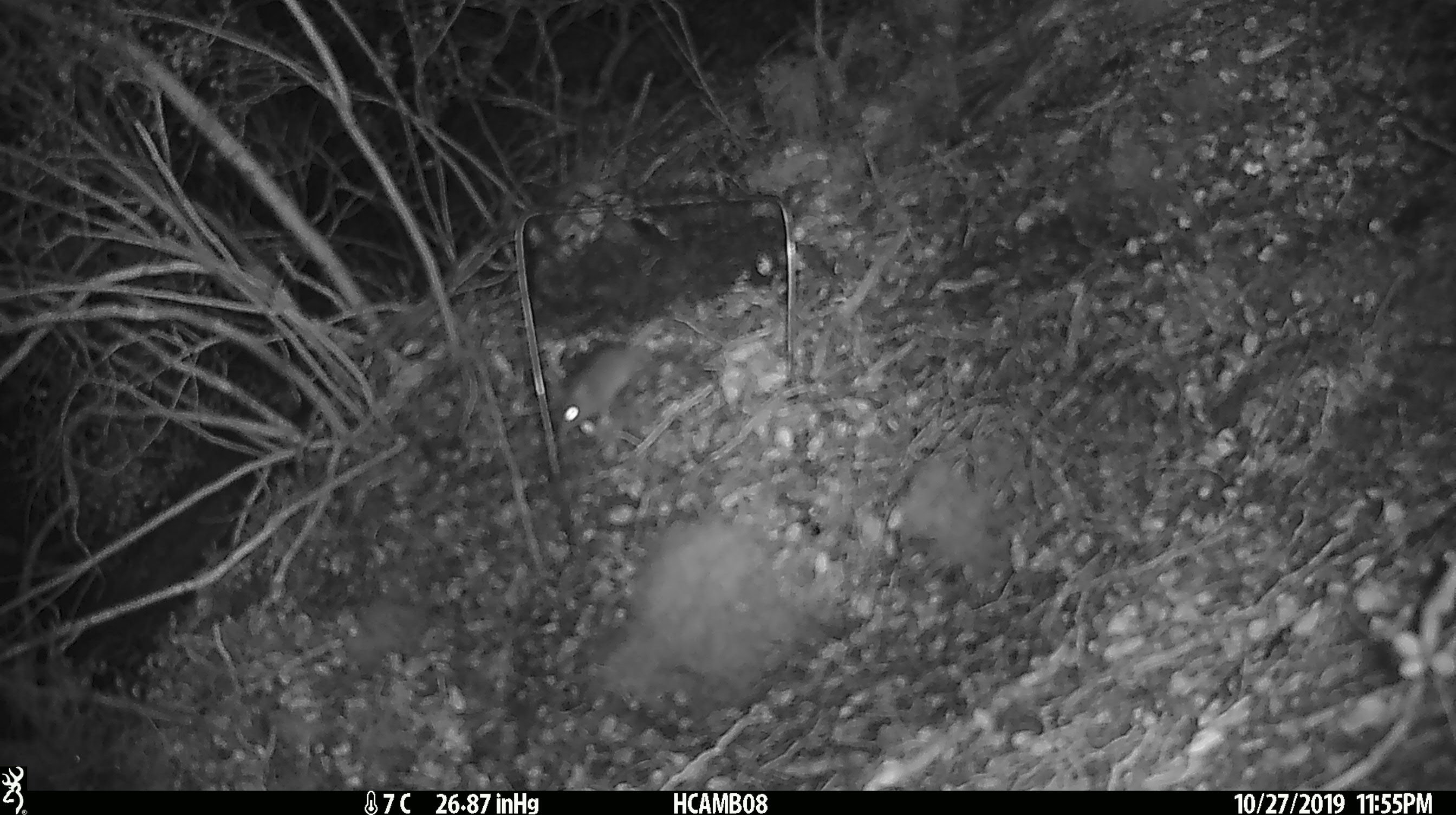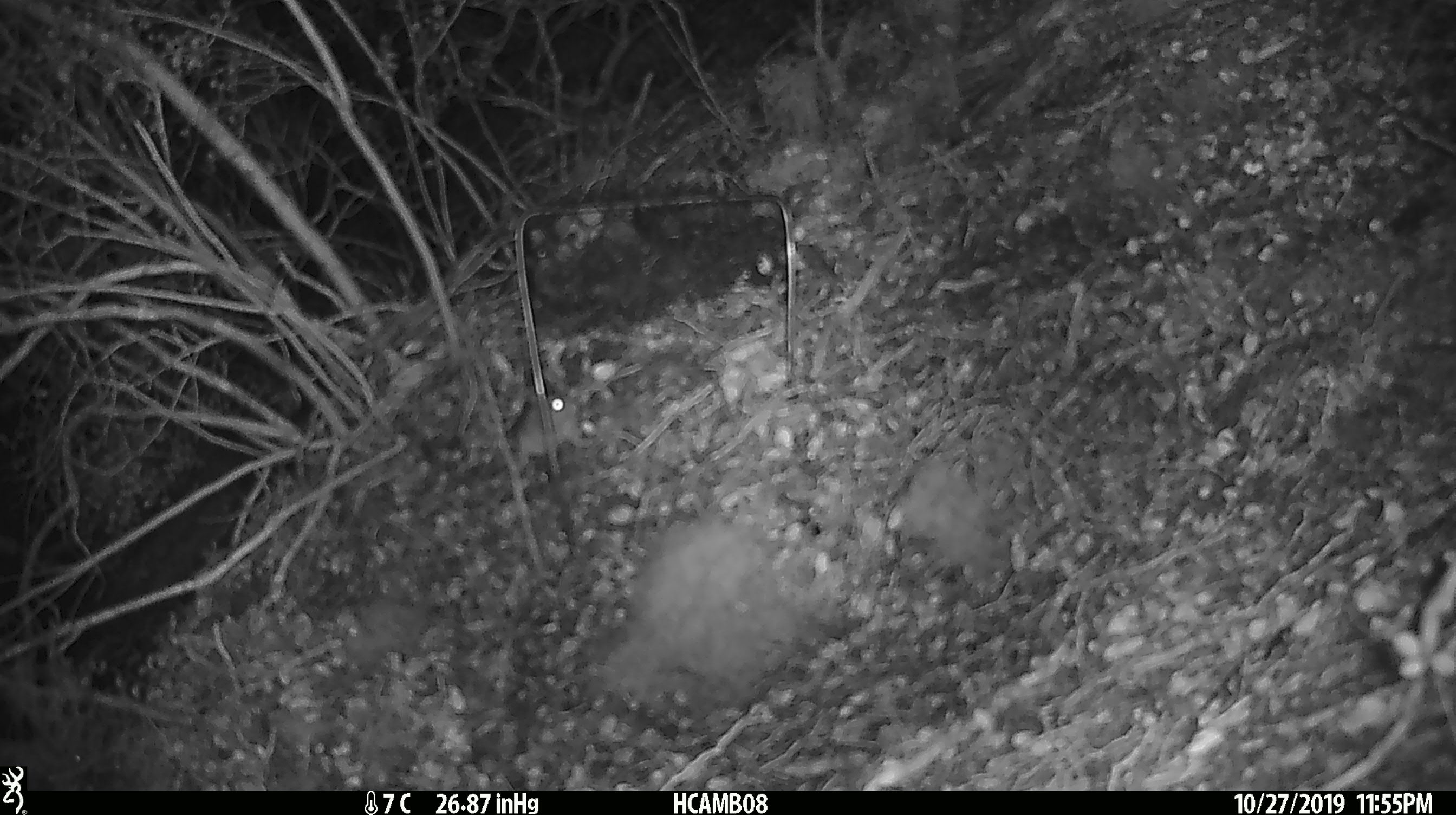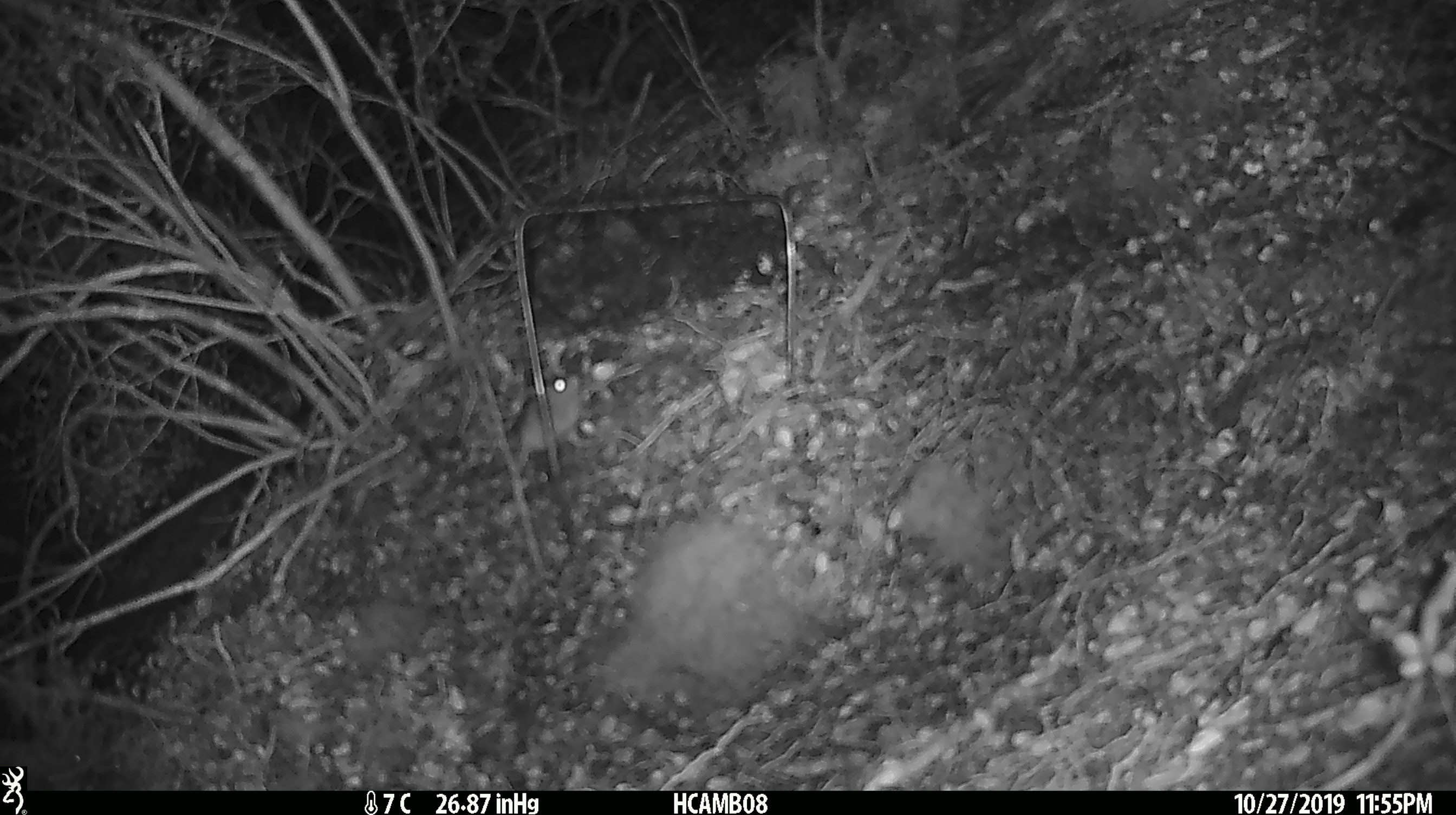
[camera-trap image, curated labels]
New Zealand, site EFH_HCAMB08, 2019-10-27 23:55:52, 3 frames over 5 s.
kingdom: Animalia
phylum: Chordata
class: Mammalia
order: Rodentia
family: Muridae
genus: Mus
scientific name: Mus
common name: mouse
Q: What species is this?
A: Mouse (Mus).